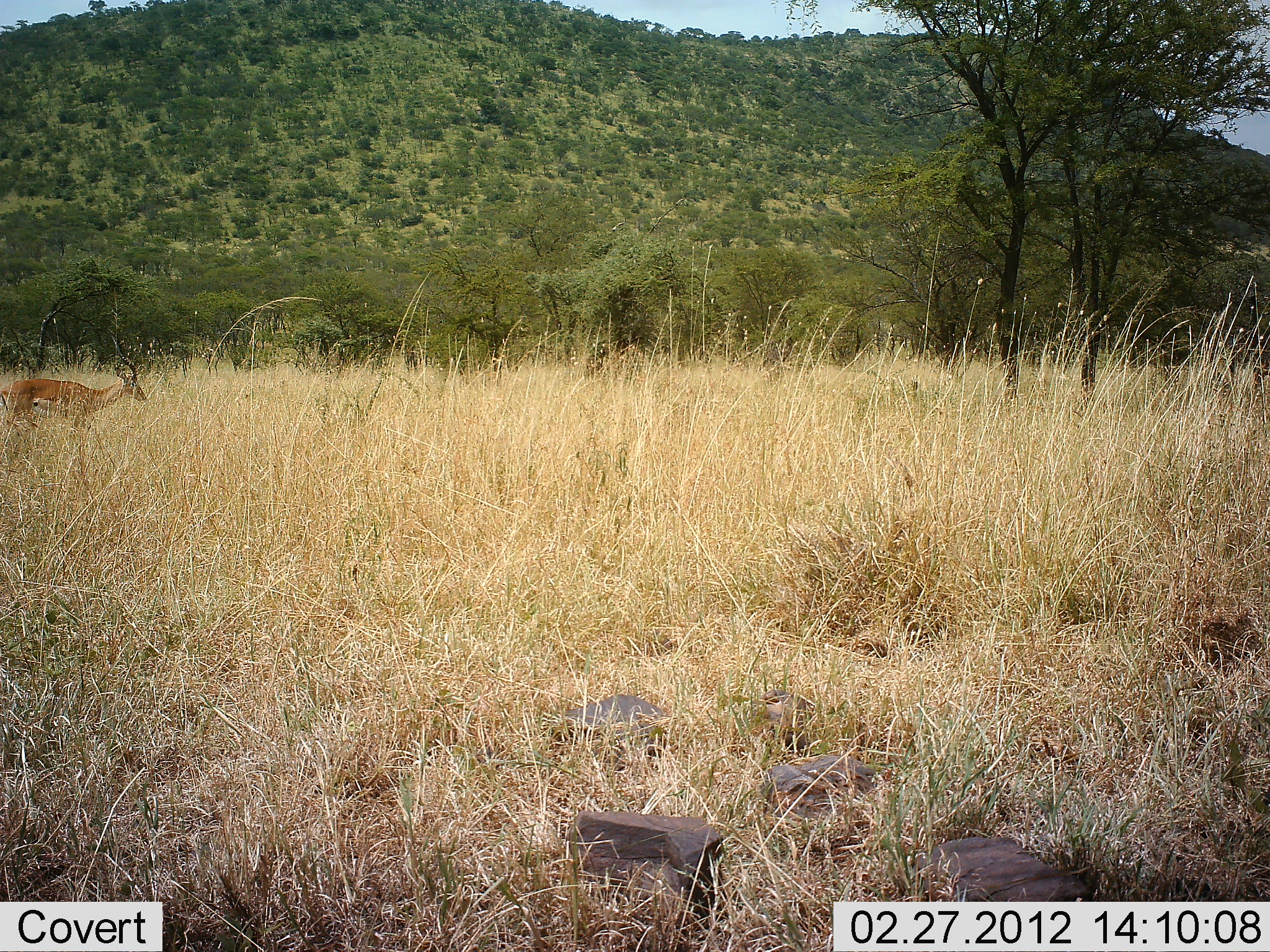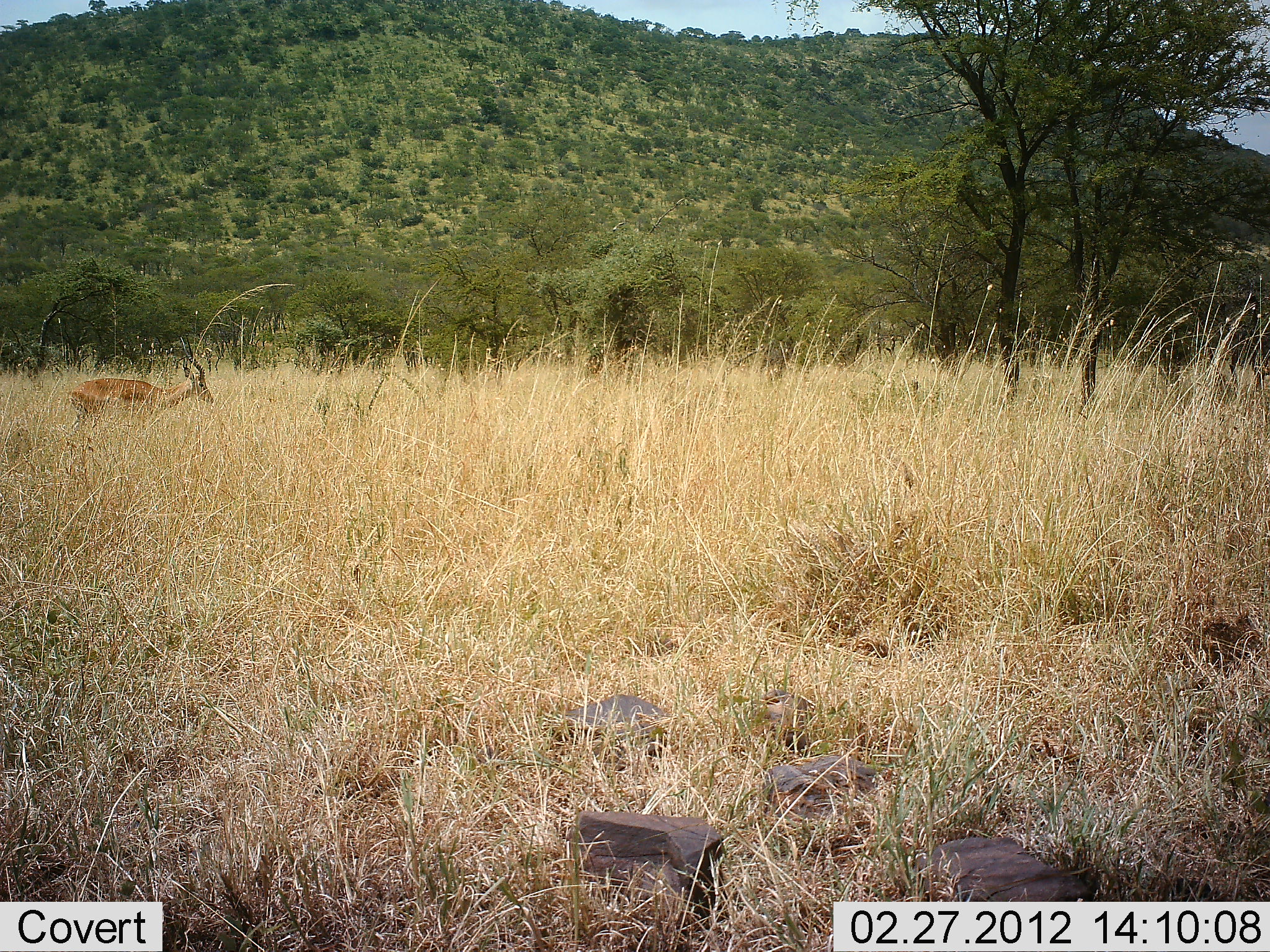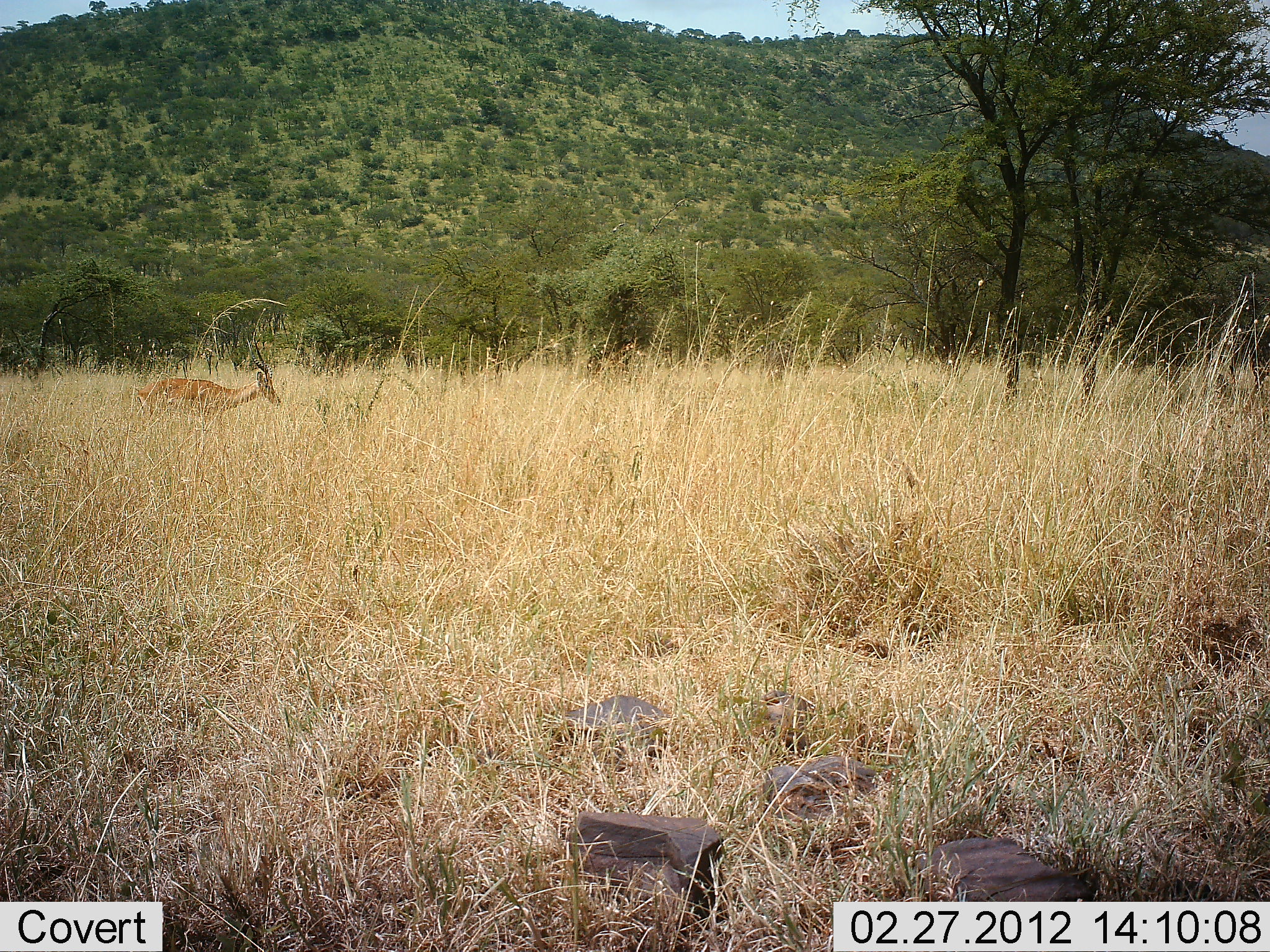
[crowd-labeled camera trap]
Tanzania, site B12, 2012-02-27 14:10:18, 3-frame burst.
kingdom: Animalia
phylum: Chordata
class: Mammalia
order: Artiodactyla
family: Bovidae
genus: Nanger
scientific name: Nanger granti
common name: grant's gazelle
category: gazellegrants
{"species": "gazellegrants (grant's gazelle) (Nanger granti)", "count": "1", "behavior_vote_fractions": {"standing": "0%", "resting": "0%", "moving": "100%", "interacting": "0%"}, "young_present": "0%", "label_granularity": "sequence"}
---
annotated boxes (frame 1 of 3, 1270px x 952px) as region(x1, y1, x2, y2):
animal: region(0, 335, 147, 443); region(584, 329, 636, 380); region(249, 341, 275, 358); region(404, 346, 417, 372)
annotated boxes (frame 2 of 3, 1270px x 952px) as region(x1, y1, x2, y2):
animal: region(64, 334, 214, 438); region(584, 342, 645, 384); region(248, 340, 280, 369); region(199, 347, 224, 363)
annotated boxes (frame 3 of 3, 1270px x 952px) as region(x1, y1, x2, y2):
animal: region(135, 337, 281, 427); region(588, 336, 643, 387); region(254, 341, 275, 361); region(197, 346, 215, 362)